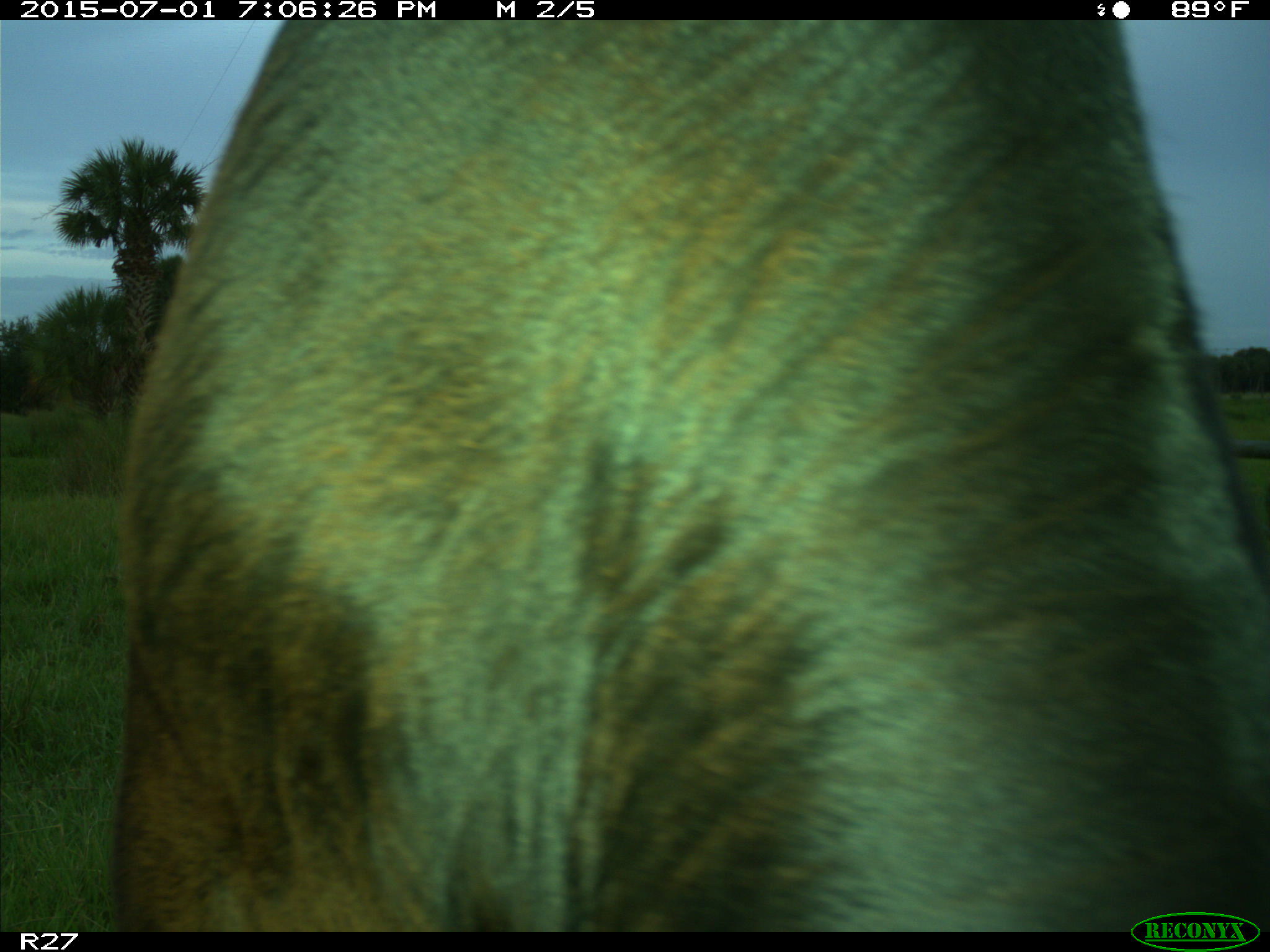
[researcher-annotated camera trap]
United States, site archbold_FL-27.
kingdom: Animalia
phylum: Chordata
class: Mammalia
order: Artiodactyla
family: Bovidae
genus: Bos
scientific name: Bos taurus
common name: domestic cow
Bos taurus (domestic cow).